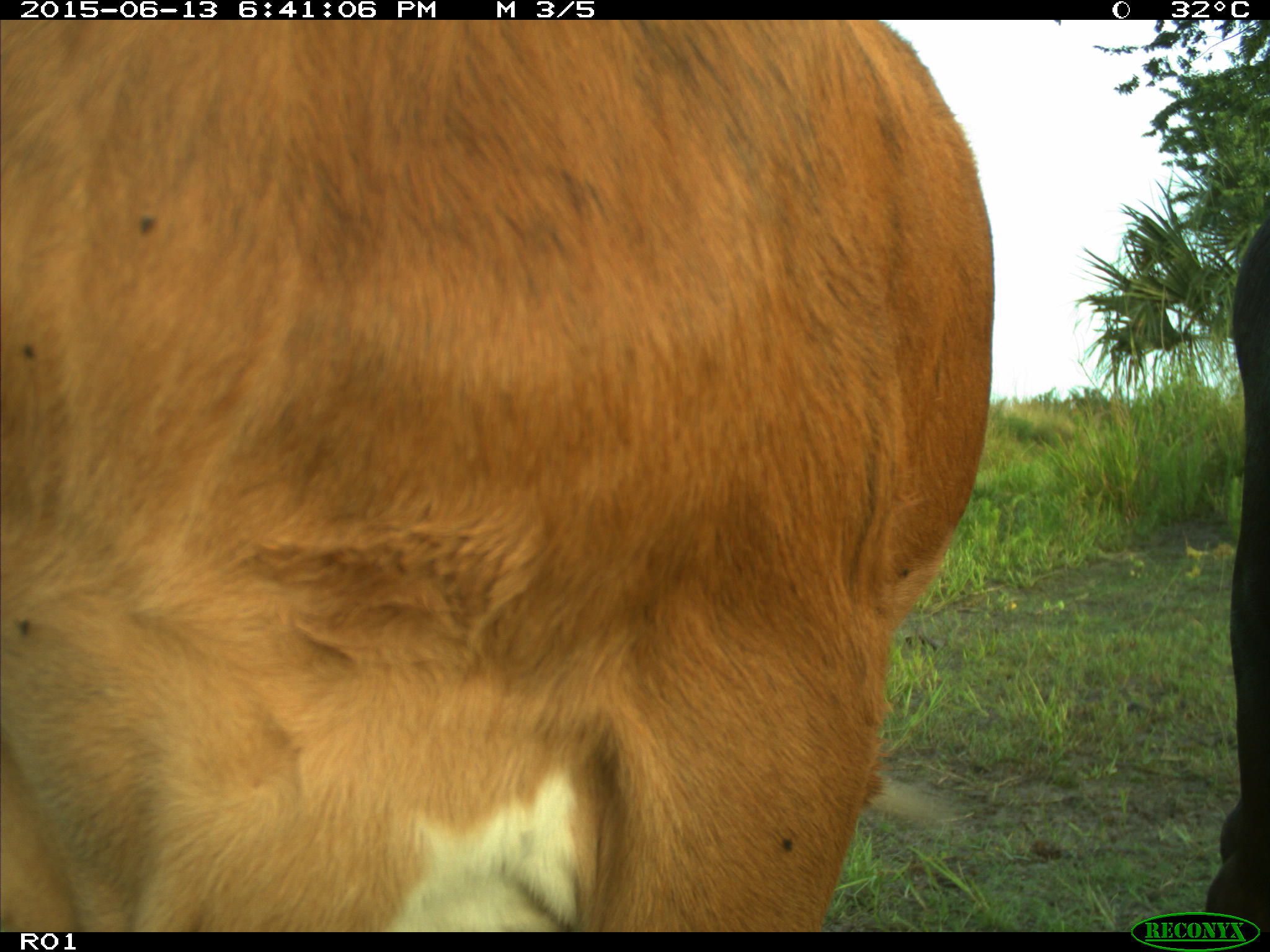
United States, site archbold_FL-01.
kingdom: Animalia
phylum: Chordata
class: Mammalia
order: Artiodactyla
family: Bovidae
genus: Bos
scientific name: Bos taurus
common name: domestic cow